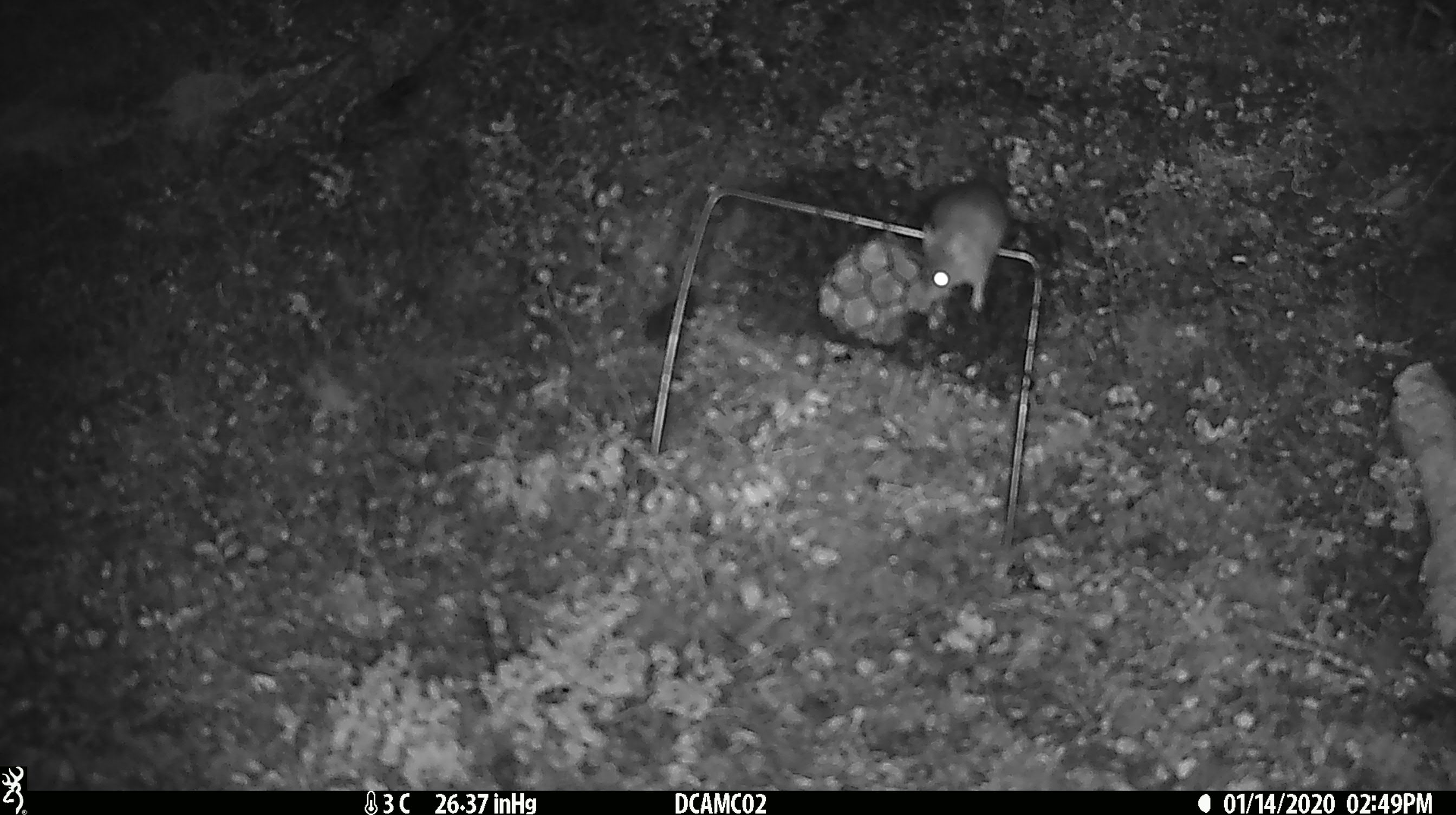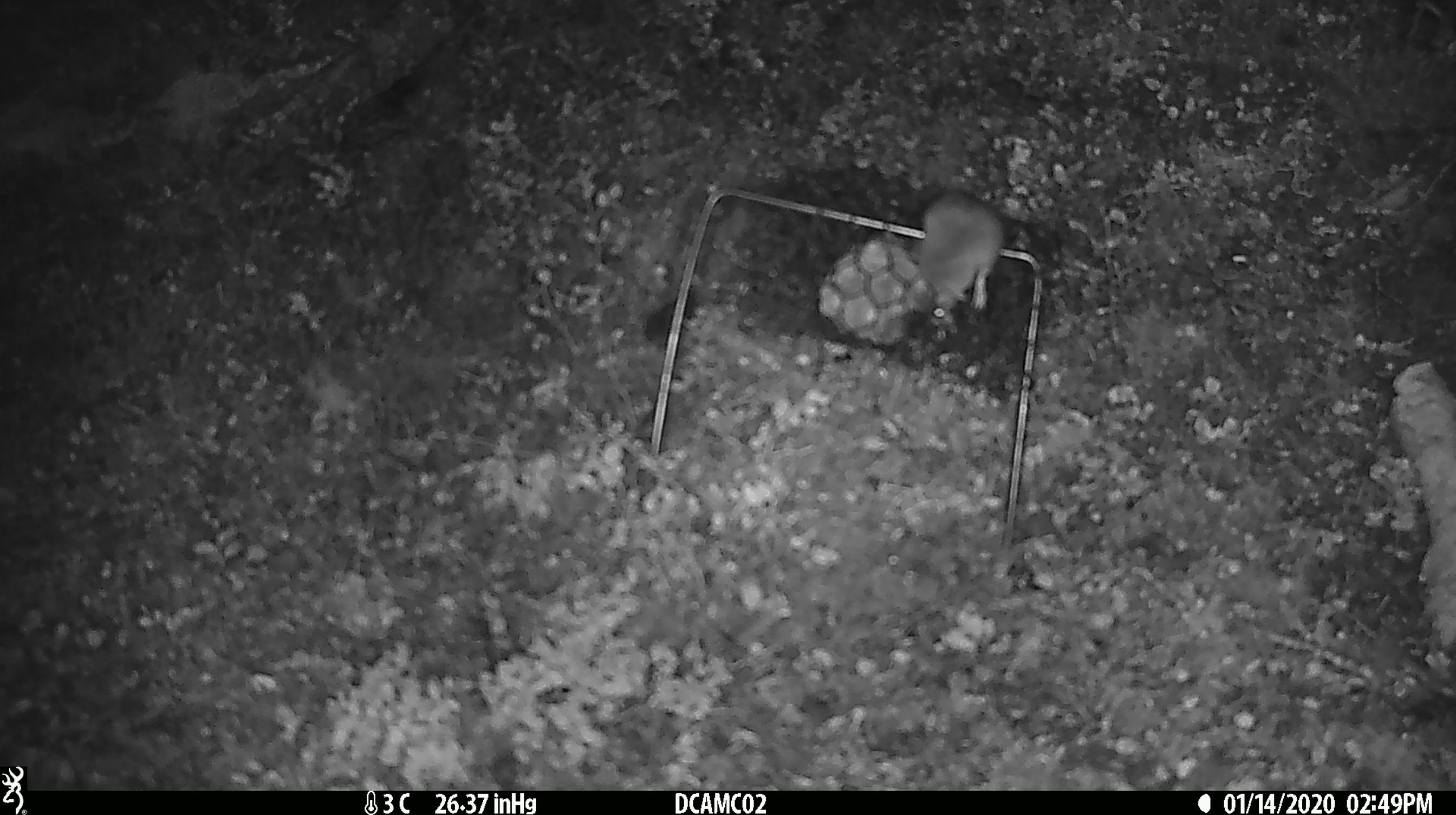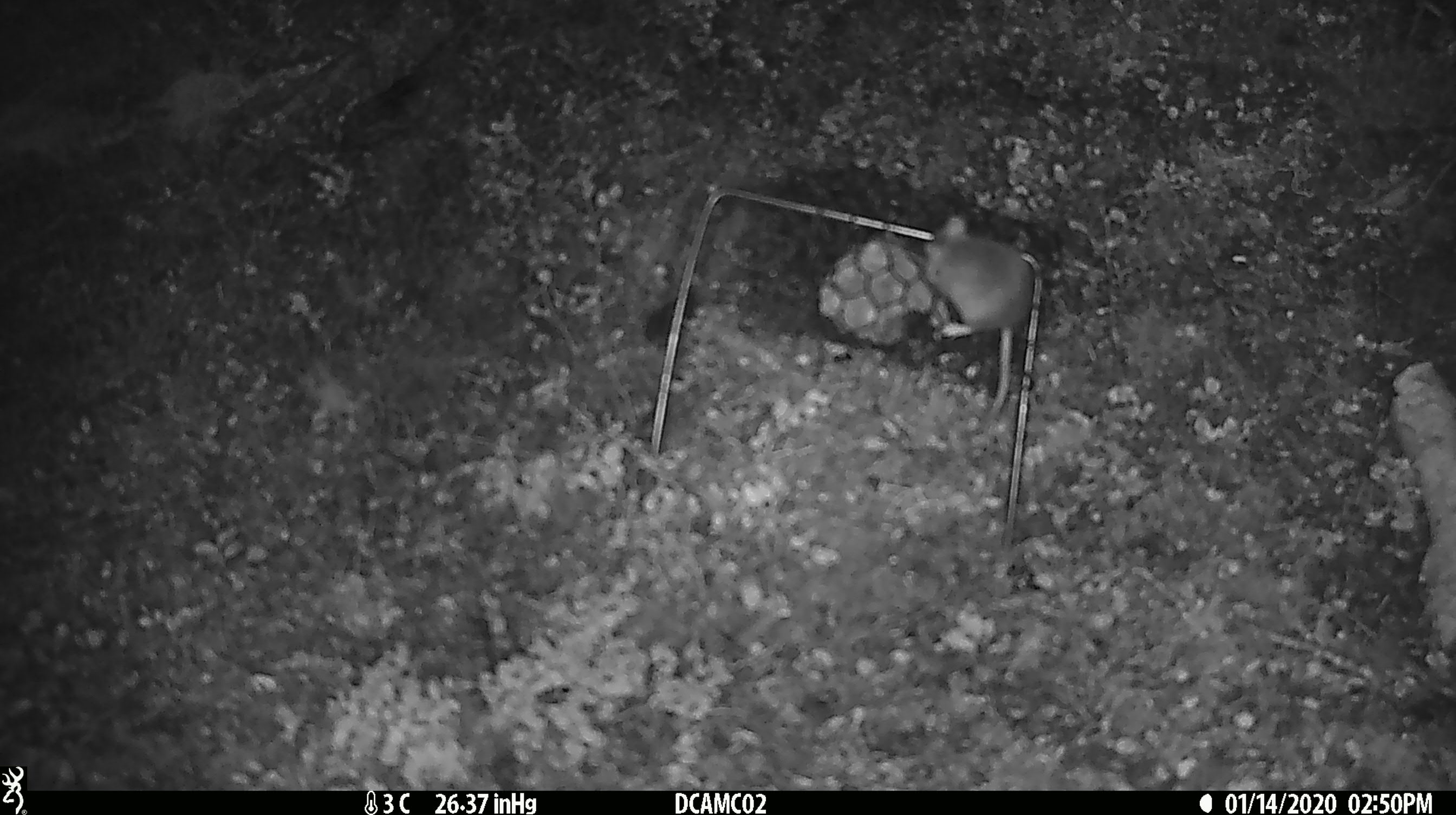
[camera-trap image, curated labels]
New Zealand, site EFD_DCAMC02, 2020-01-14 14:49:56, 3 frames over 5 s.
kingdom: Animalia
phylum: Chordata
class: Mammalia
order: Rodentia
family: Muridae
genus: Mus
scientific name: Mus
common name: mouse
Mouse (Mus).